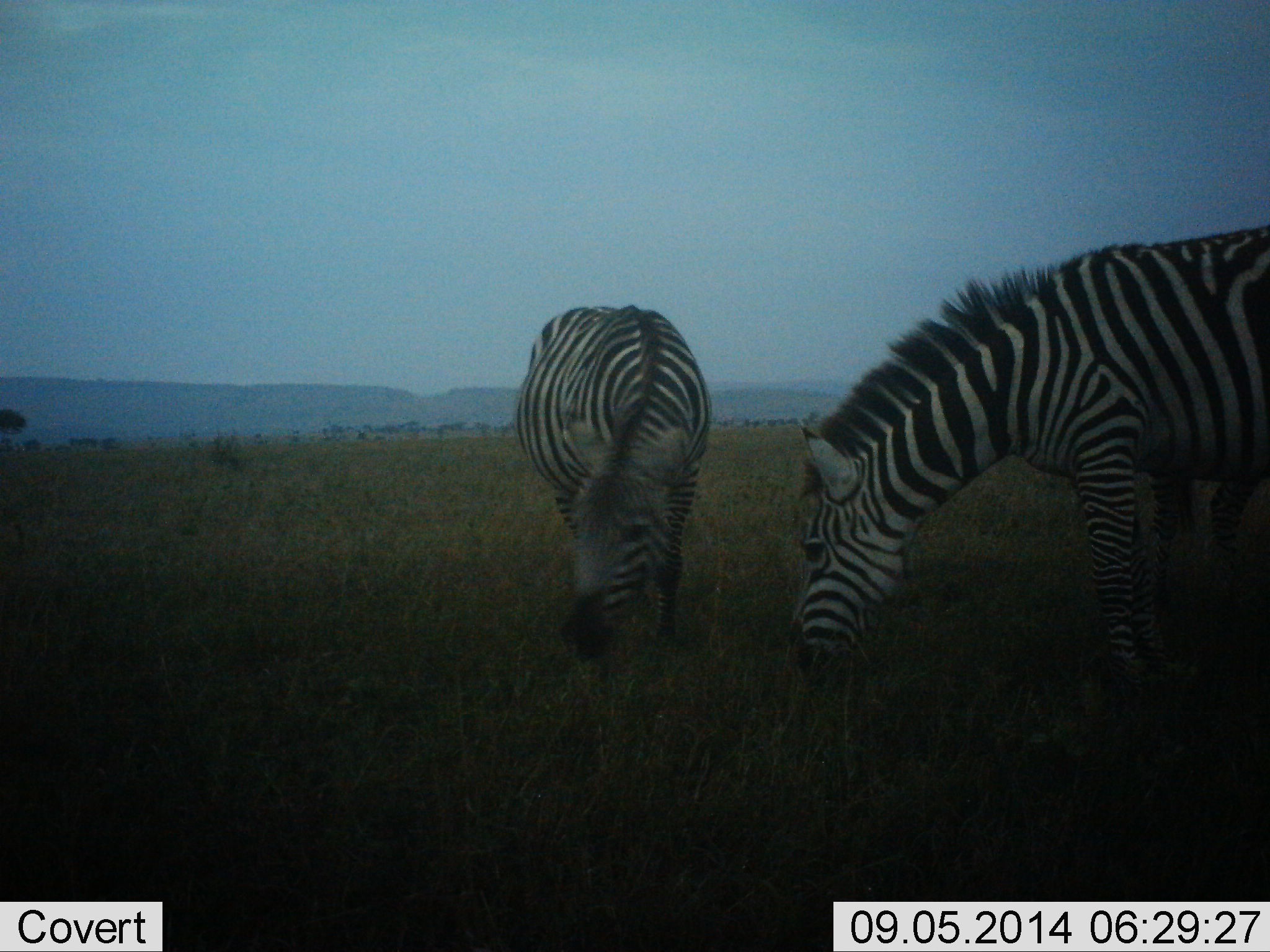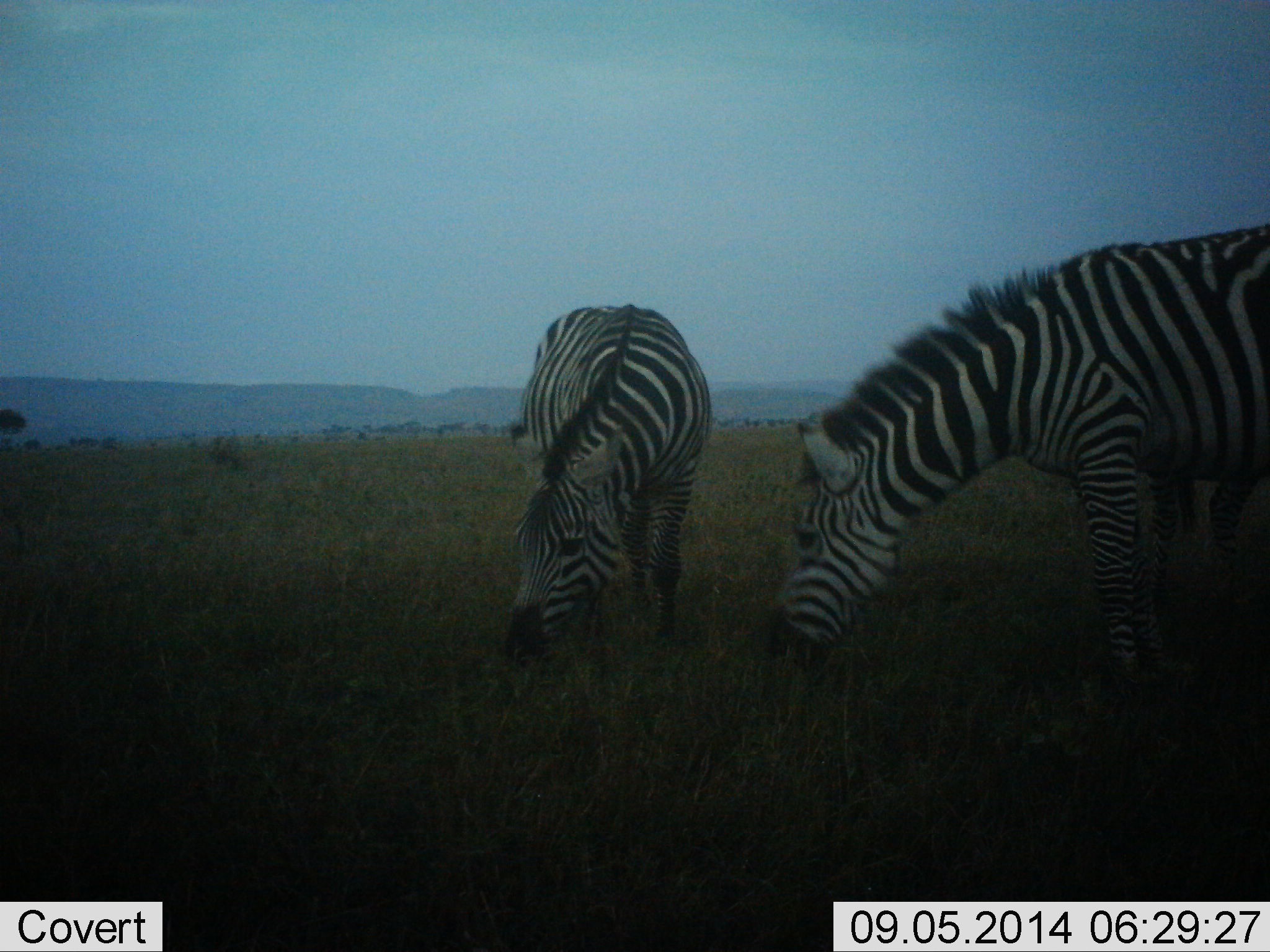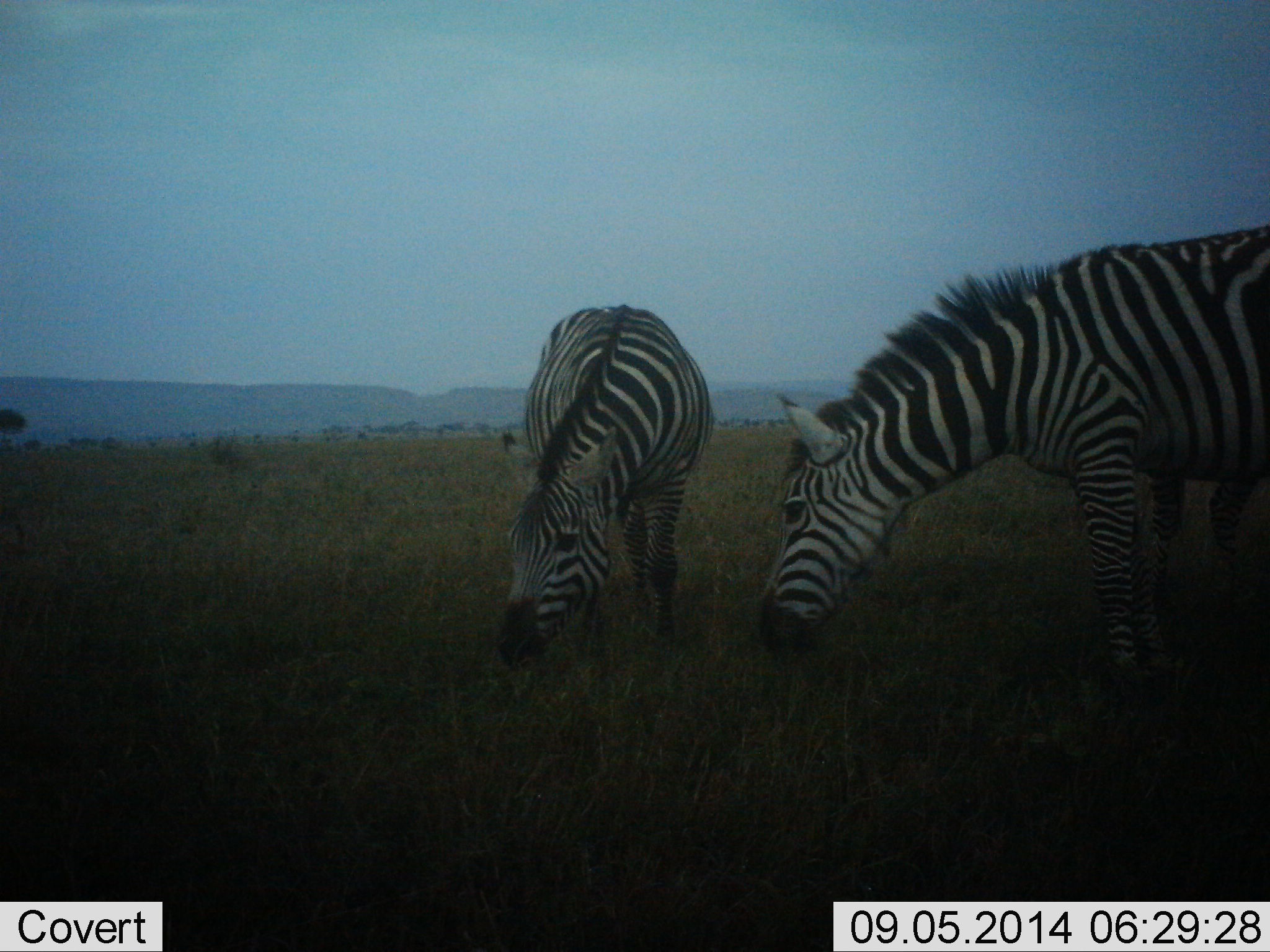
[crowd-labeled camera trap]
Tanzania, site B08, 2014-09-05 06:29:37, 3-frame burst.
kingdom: Animalia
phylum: Chordata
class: Mammalia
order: Perissodactyla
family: Equidae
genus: Equus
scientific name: Equus quagga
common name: plains zebra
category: zebra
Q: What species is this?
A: Zebra (plains zebra) (Equus quagga).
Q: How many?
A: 2.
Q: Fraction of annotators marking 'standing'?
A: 30%.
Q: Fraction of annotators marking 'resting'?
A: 0%.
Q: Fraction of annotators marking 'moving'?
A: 0%.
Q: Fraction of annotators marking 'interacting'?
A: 0%.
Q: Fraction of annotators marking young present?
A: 0%.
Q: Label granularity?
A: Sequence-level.